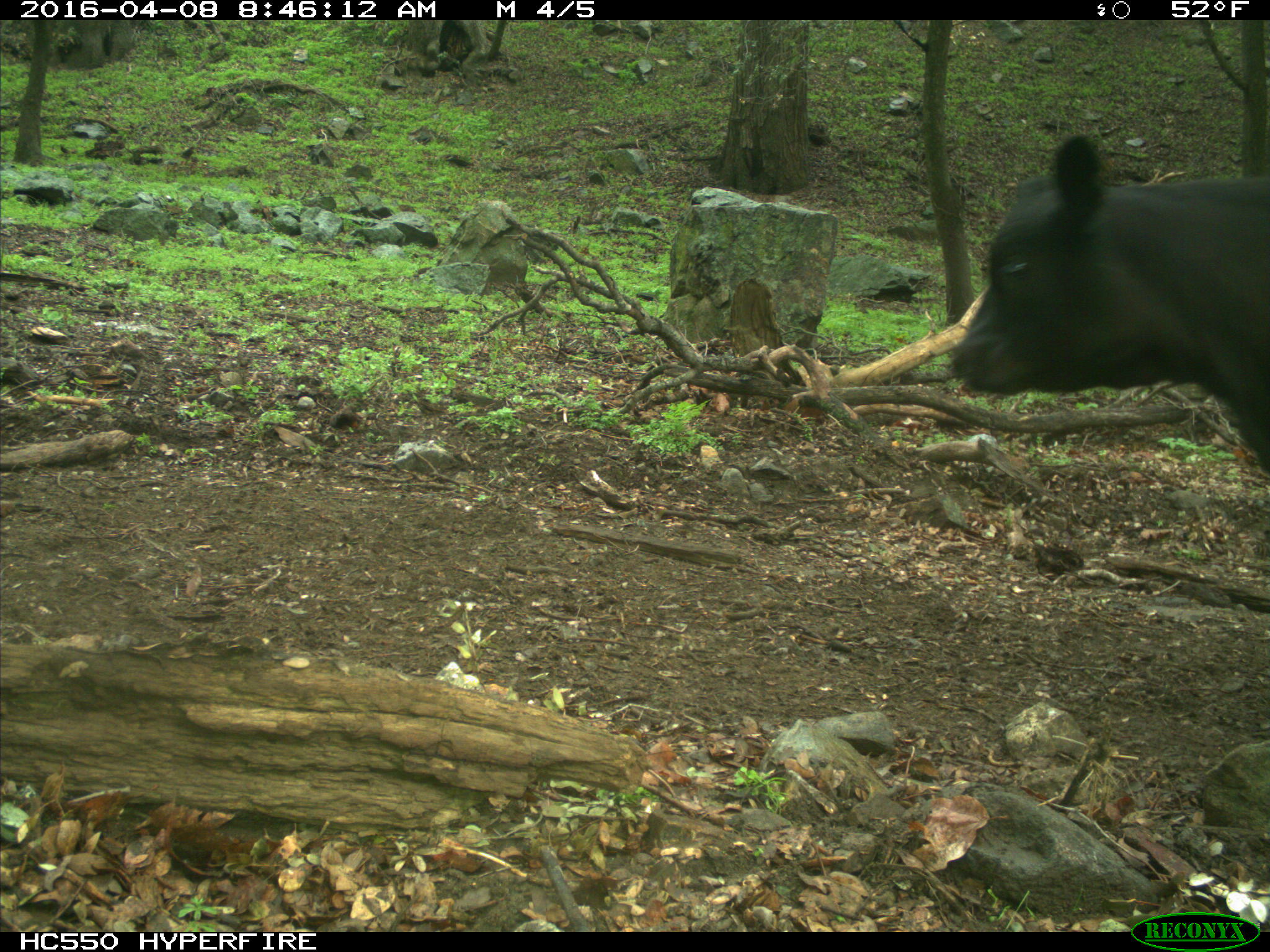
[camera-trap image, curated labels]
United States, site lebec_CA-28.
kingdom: Animalia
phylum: Chordata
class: Mammalia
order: Artiodactyla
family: Bovidae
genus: Bos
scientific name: Bos taurus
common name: domestic cow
Bos taurus (domestic cow).